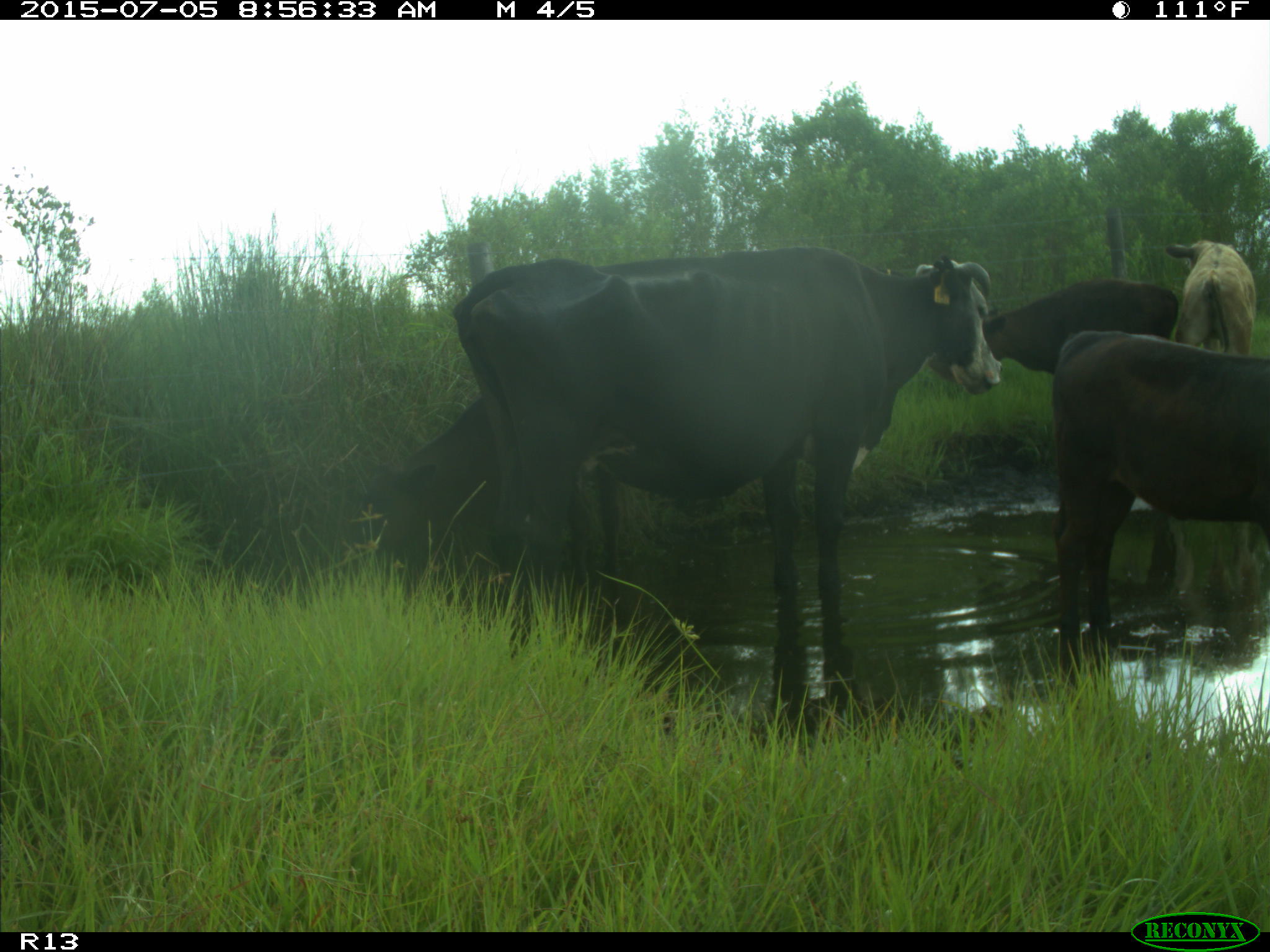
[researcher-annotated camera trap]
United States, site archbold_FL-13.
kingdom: Animalia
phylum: Chordata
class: Mammalia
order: Artiodactyla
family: Bovidae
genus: Bos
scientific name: Bos taurus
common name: domestic cow